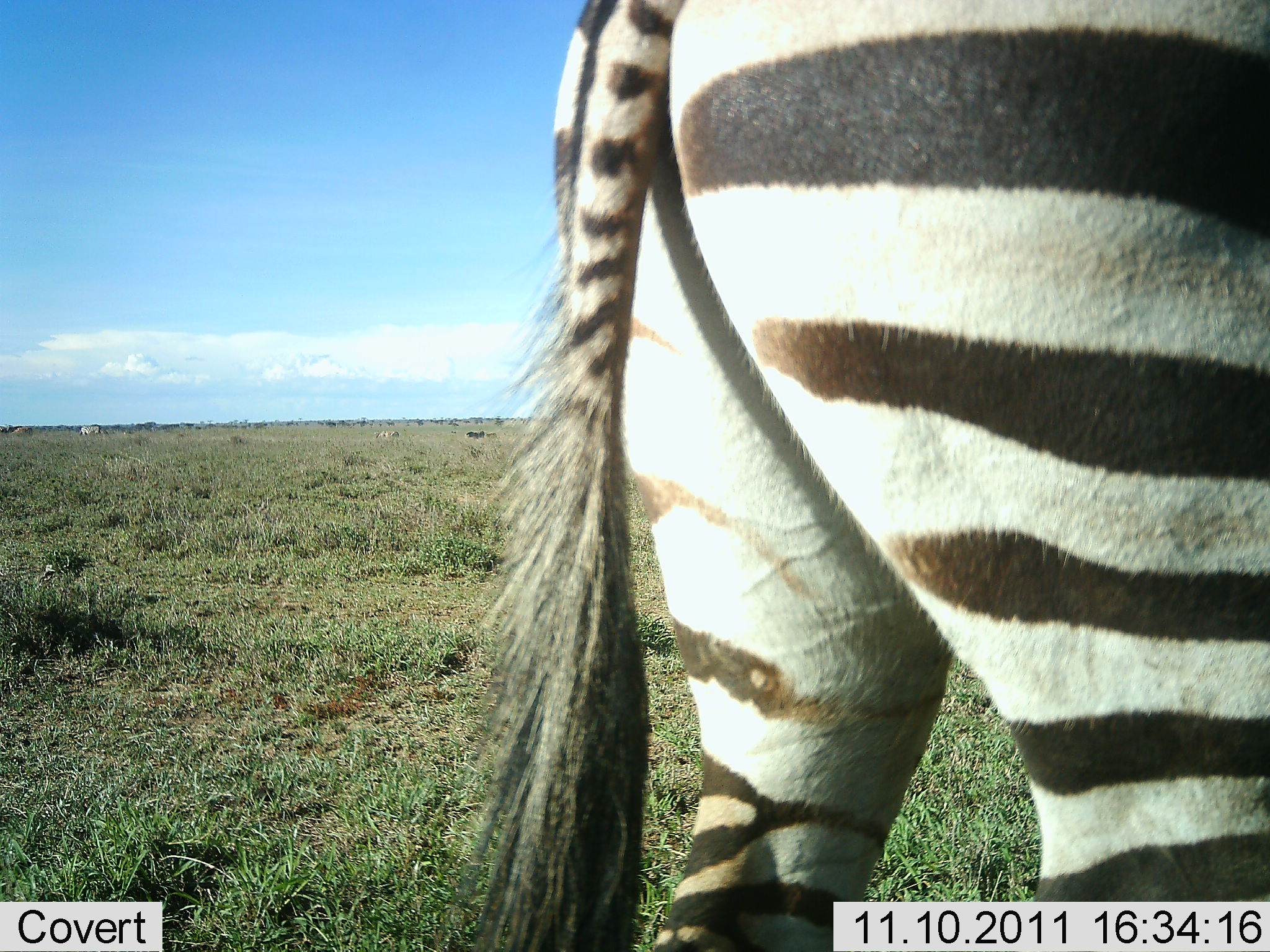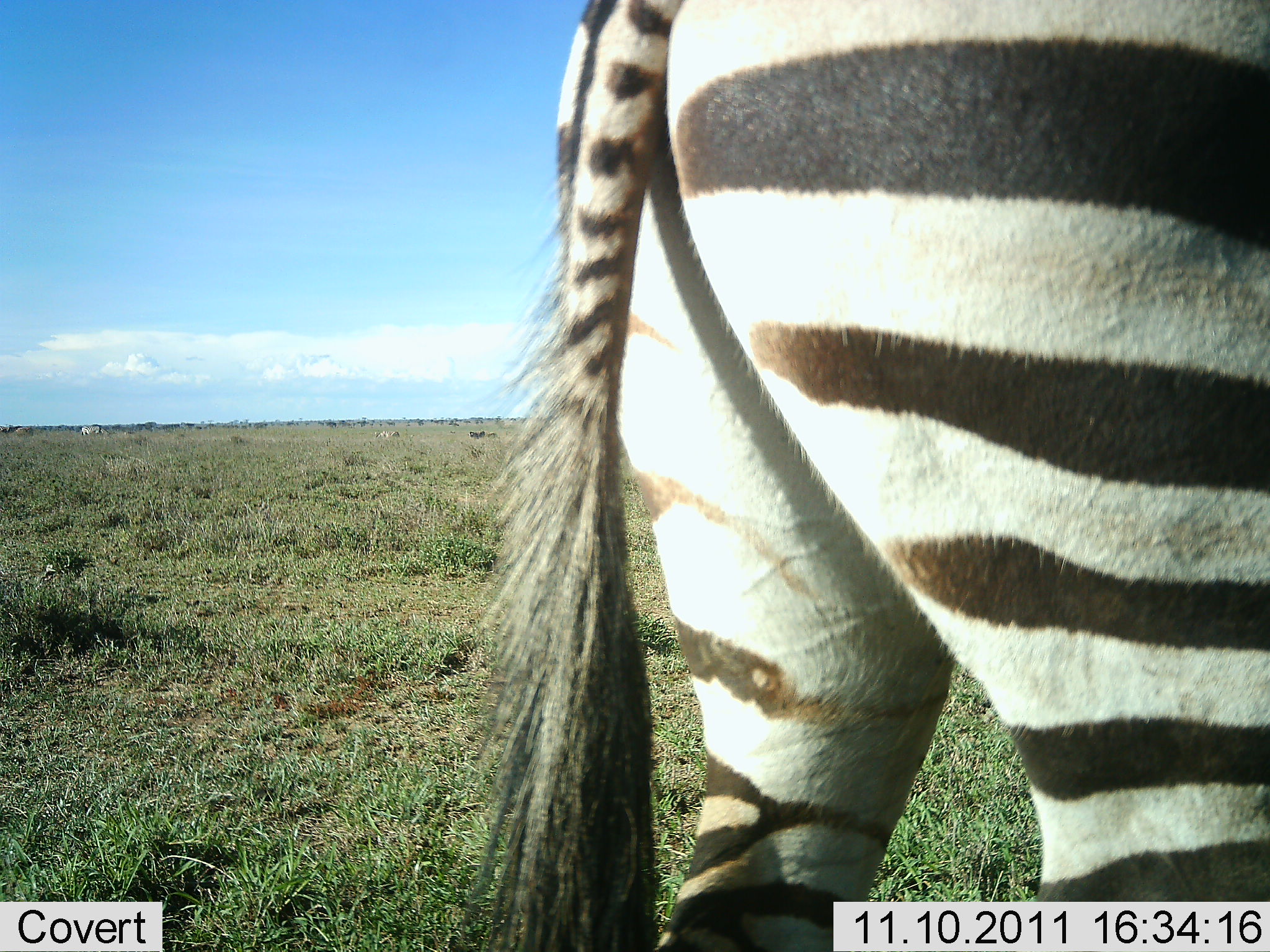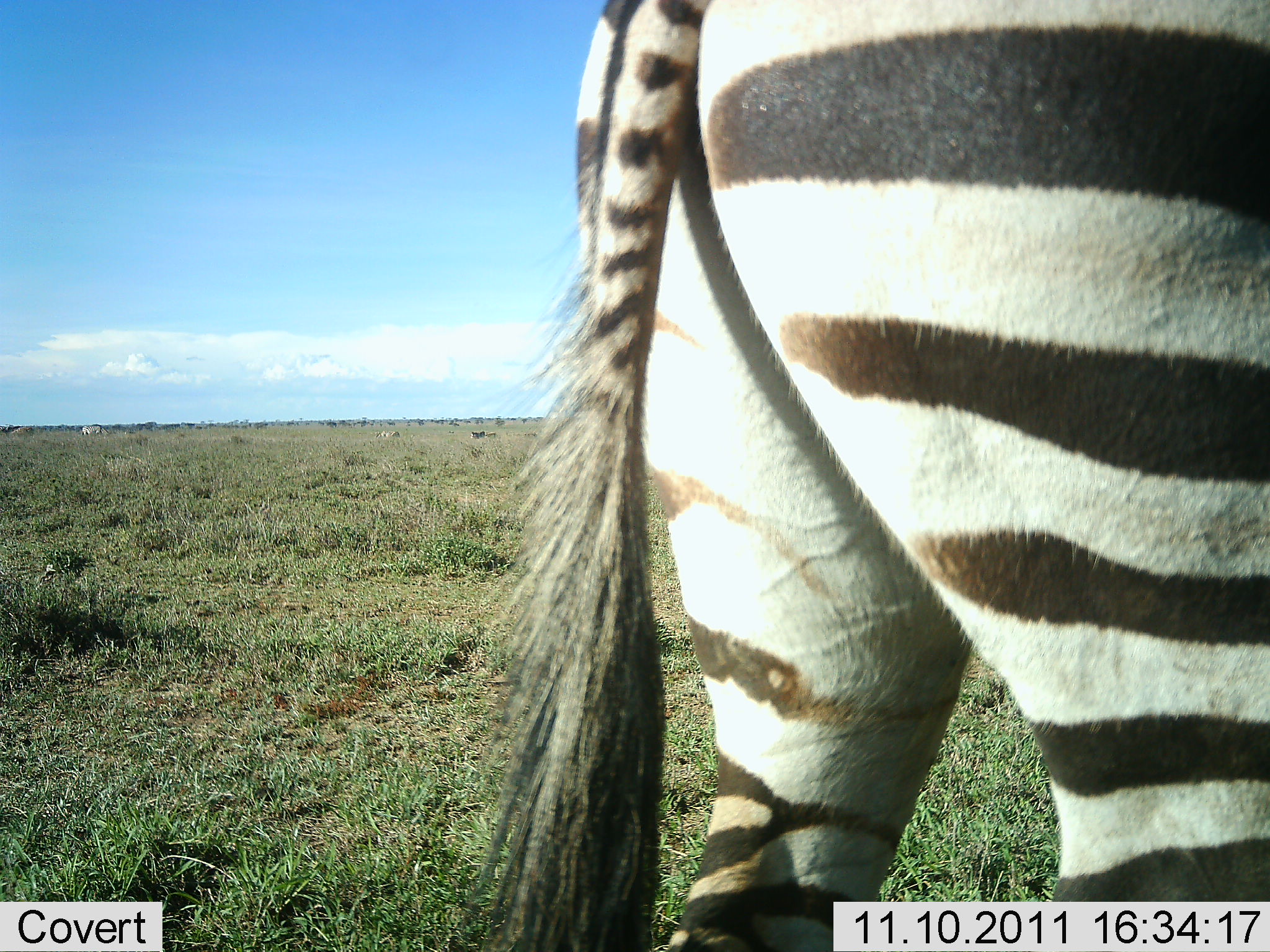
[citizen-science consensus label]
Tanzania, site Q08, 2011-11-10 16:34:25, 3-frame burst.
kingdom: Animalia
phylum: Chordata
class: Mammalia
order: Perissodactyla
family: Equidae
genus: Equus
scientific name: Equus quagga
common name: plains zebra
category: zebra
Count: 1.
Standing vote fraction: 94%.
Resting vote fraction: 0%.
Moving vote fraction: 6%.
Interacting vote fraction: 0%.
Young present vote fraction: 0%.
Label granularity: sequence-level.